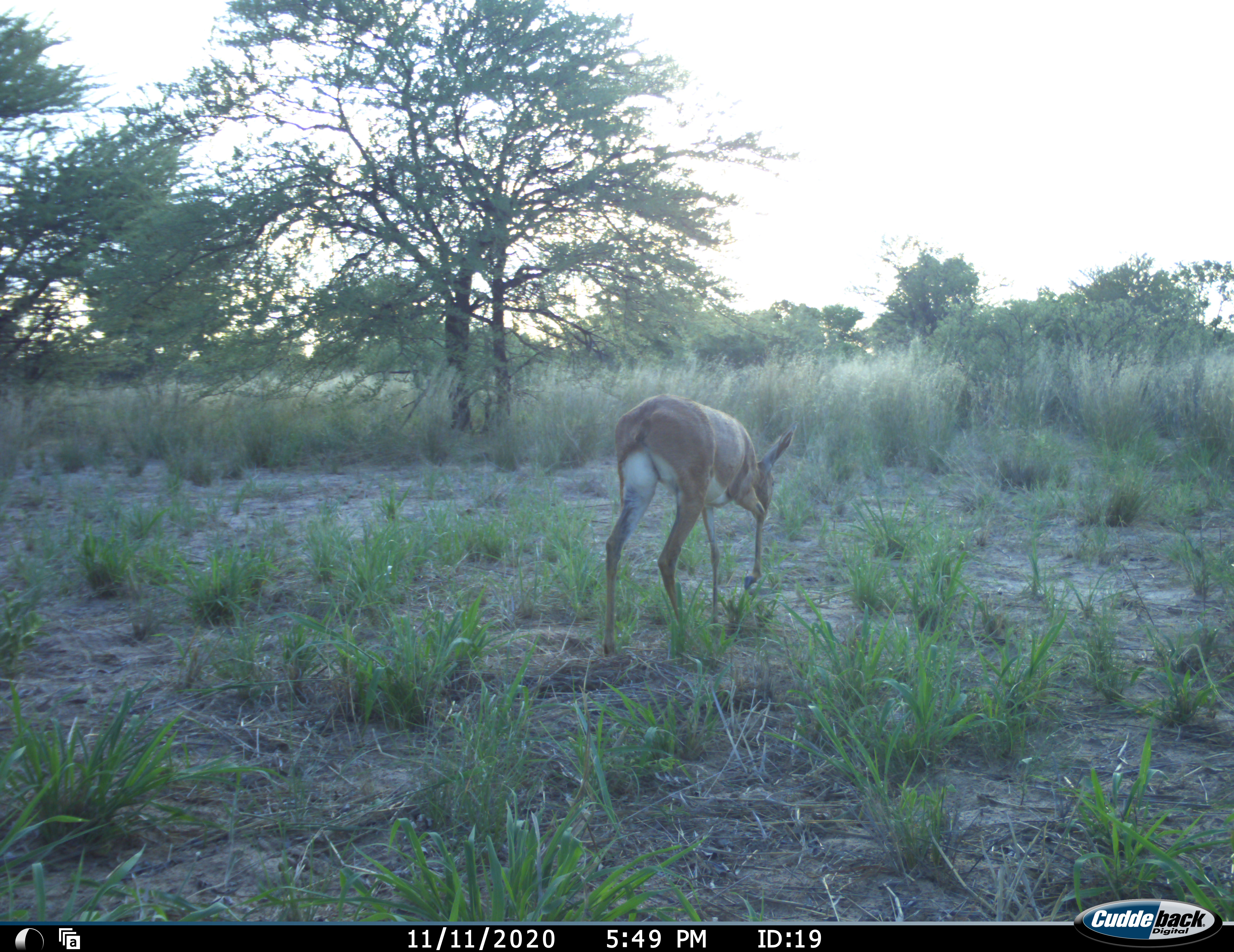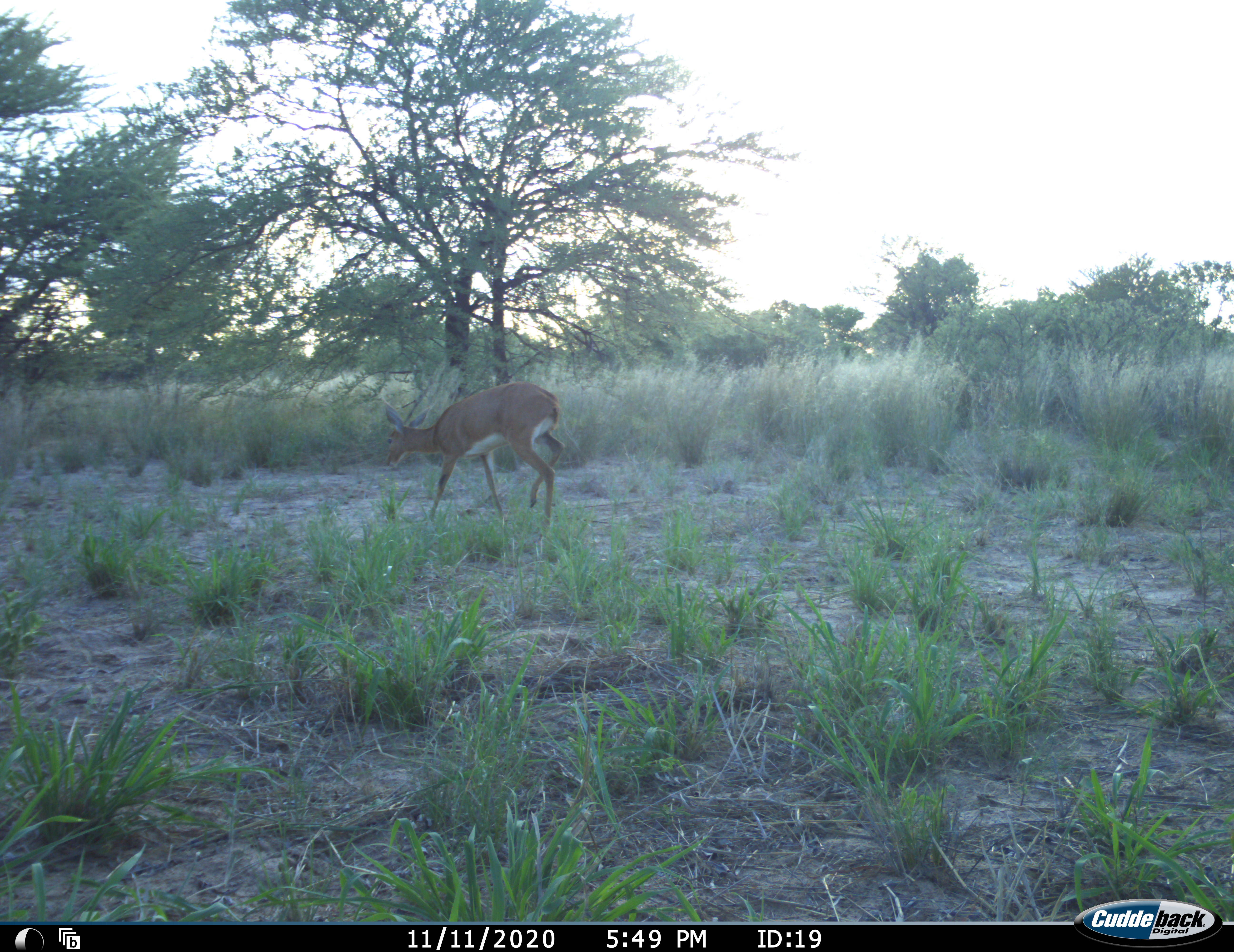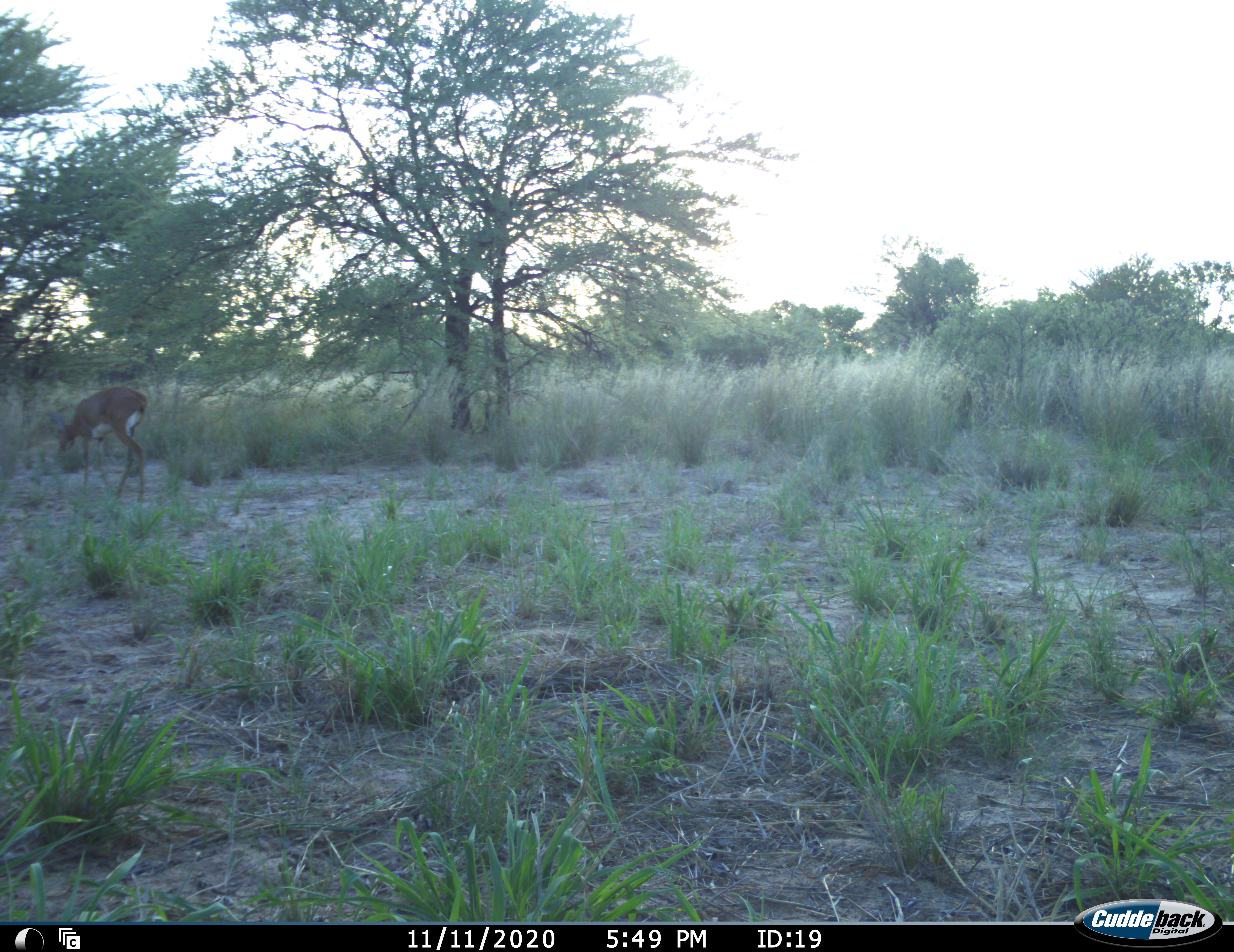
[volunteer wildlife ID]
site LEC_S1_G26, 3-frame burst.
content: unidentified animal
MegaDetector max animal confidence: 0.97